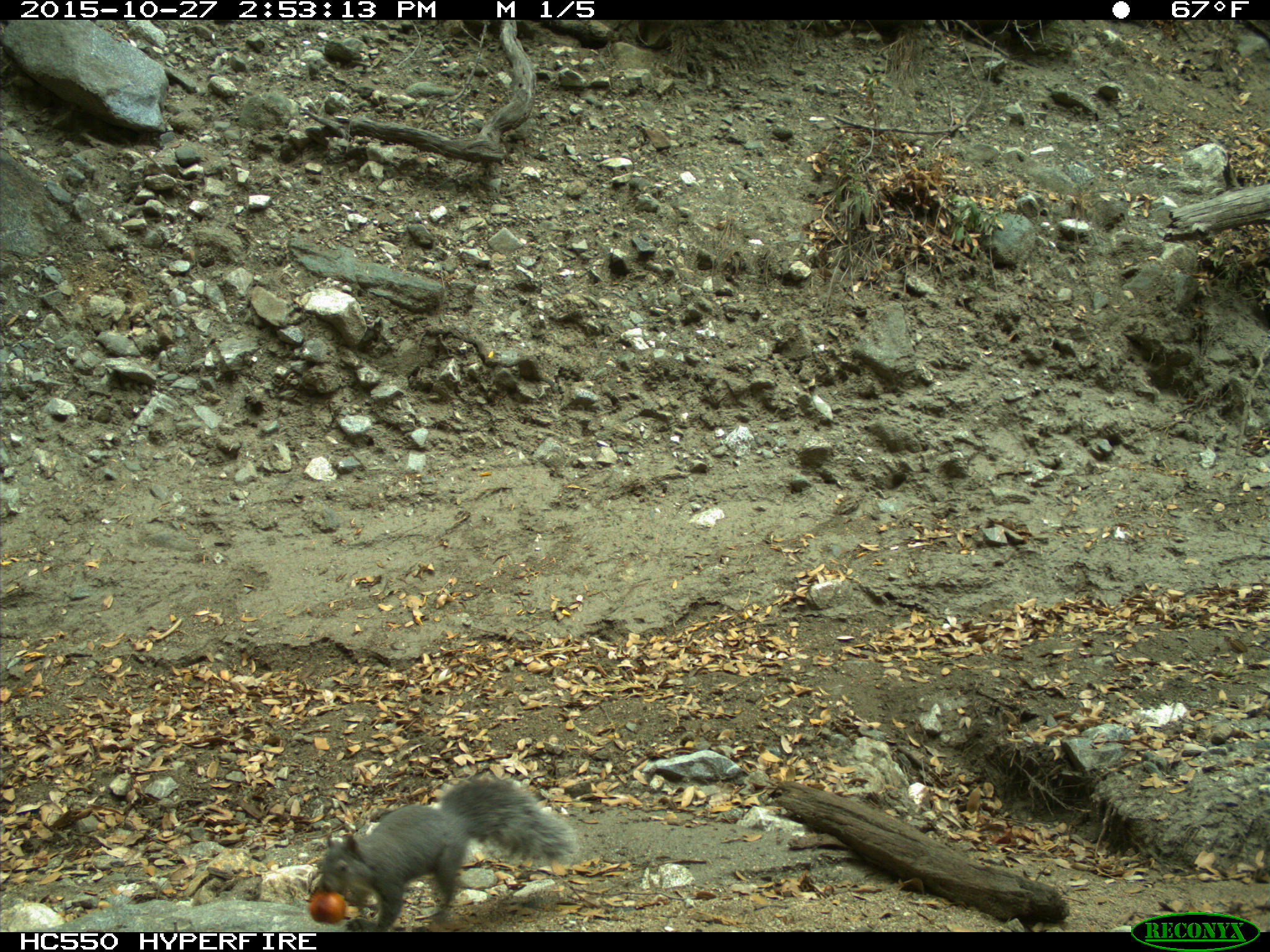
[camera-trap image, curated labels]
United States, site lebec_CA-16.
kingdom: Animalia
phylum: Chordata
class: Mammalia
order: Rodentia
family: Sciuridae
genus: Sciurus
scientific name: Sciurus carolinensis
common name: eastern gray squirrel